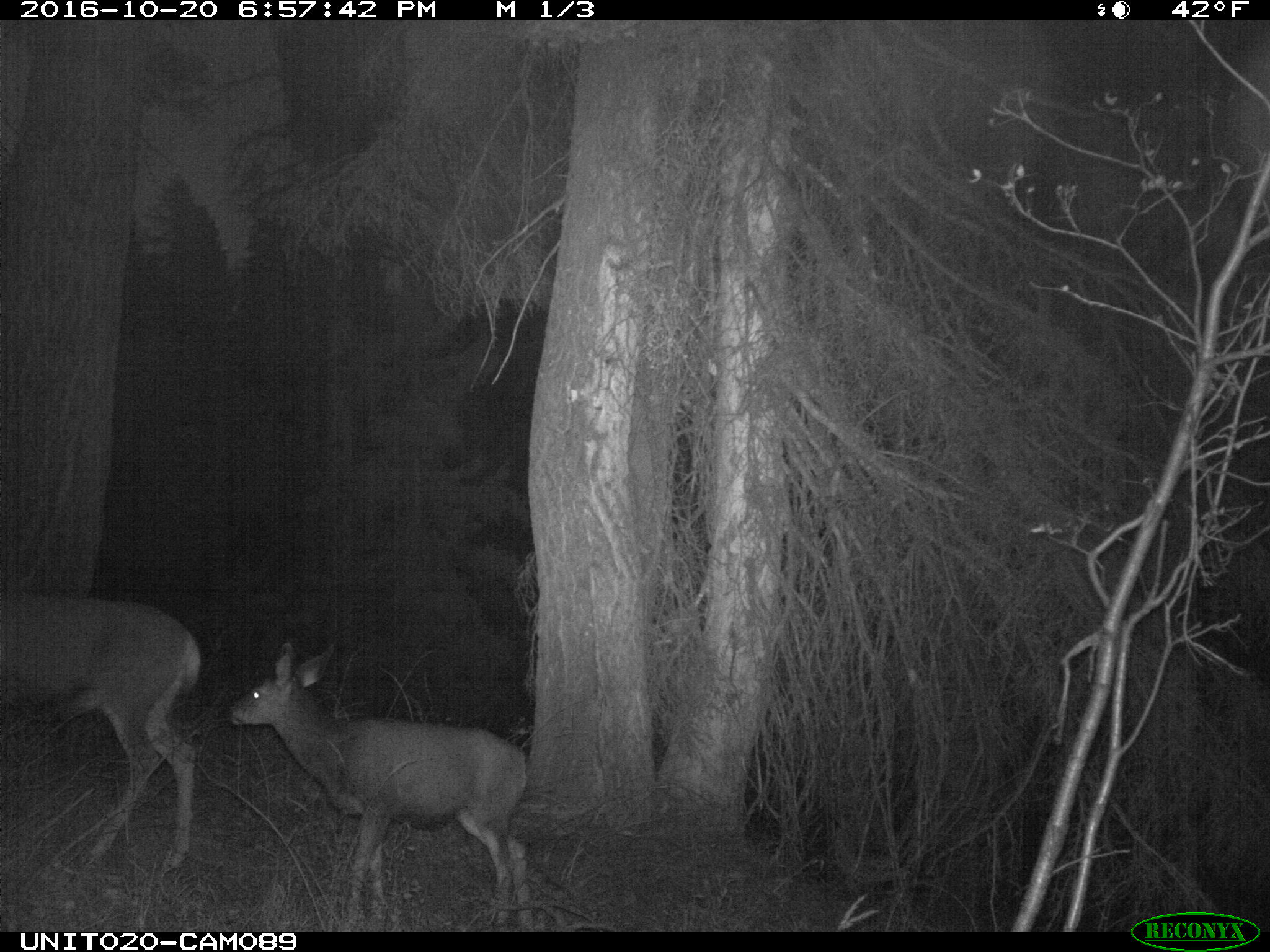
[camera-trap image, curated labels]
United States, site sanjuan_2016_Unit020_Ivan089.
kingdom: Animalia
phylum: Chordata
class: Mammalia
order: Artiodactyla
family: Cervidae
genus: Odocoileus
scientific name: Odocoileus hemionus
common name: mule deer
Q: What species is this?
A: Odocoileus hemionus (mule deer).